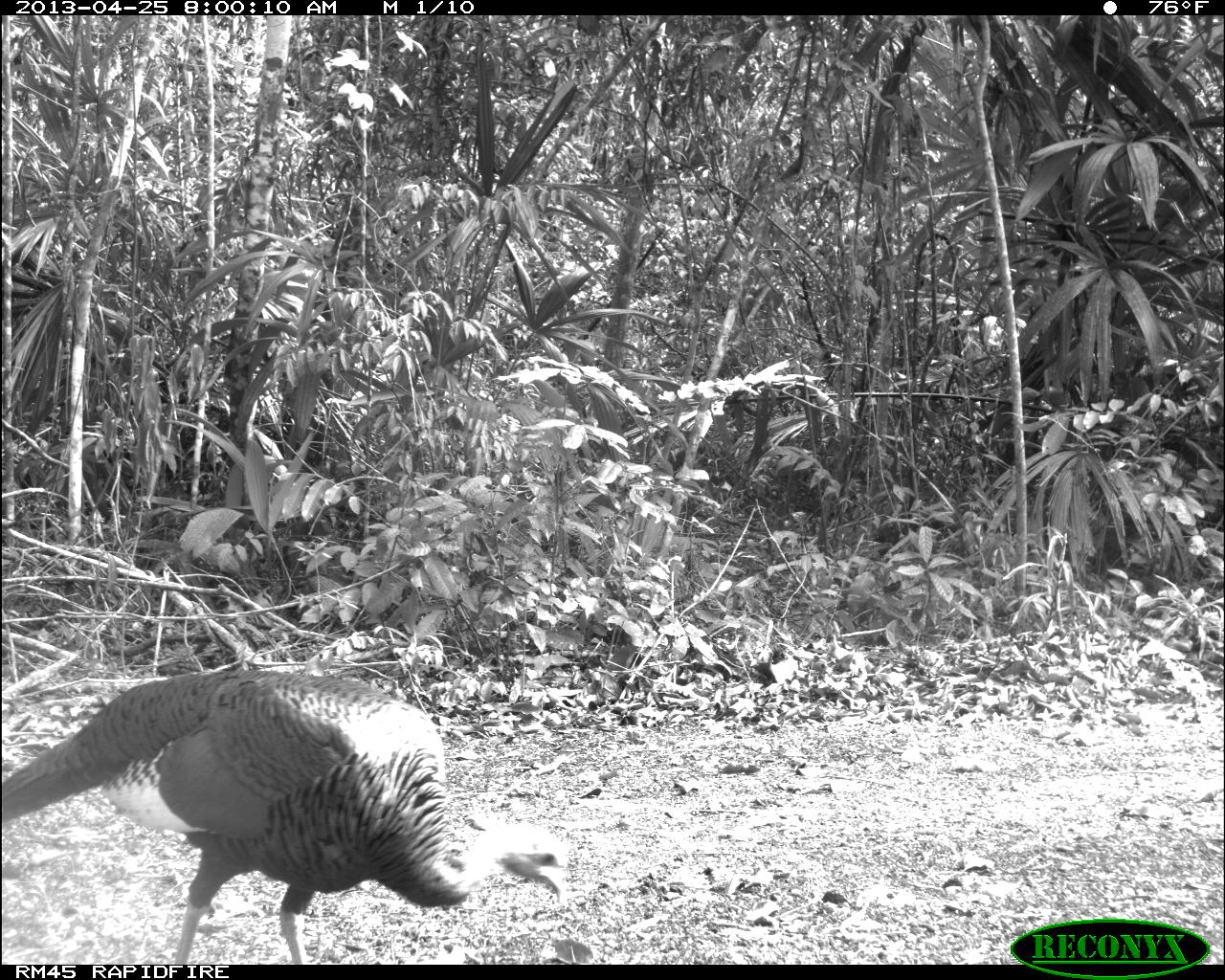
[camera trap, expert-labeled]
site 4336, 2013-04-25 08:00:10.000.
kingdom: Animalia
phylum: Chordata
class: Aves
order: Galliformes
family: Phasianidae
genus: Meleagris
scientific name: Meleagris ocellata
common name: ocellated turkey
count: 1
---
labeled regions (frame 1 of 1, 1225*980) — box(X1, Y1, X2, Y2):
meleagris ocellata: box(0, 667, 569, 964)